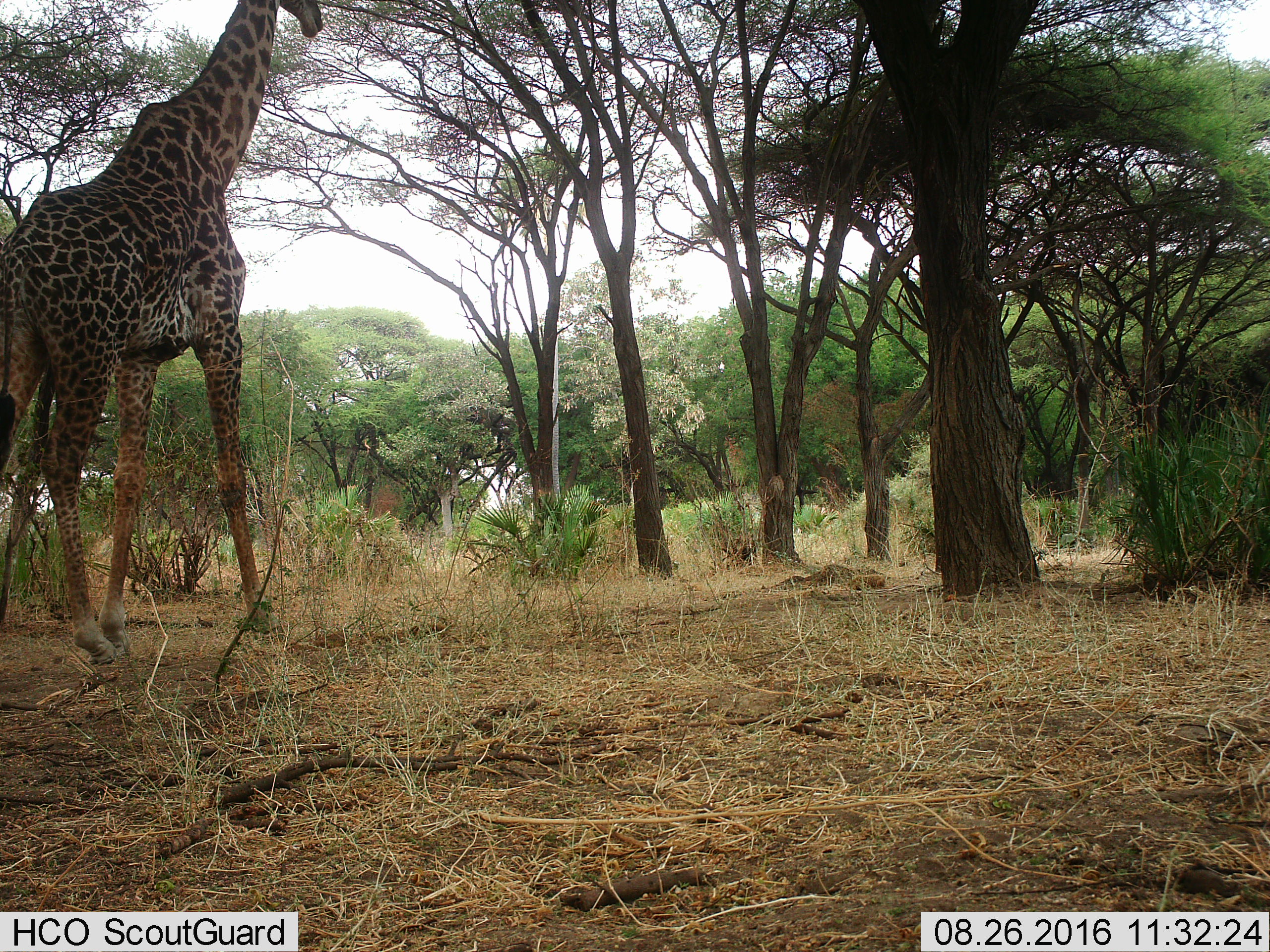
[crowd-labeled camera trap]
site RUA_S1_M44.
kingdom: Animalia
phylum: Chordata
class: Mammalia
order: Artiodactyla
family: Giraffidae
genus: Giraffa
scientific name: Giraffa camelopardalis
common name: giraffe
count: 1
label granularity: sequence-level